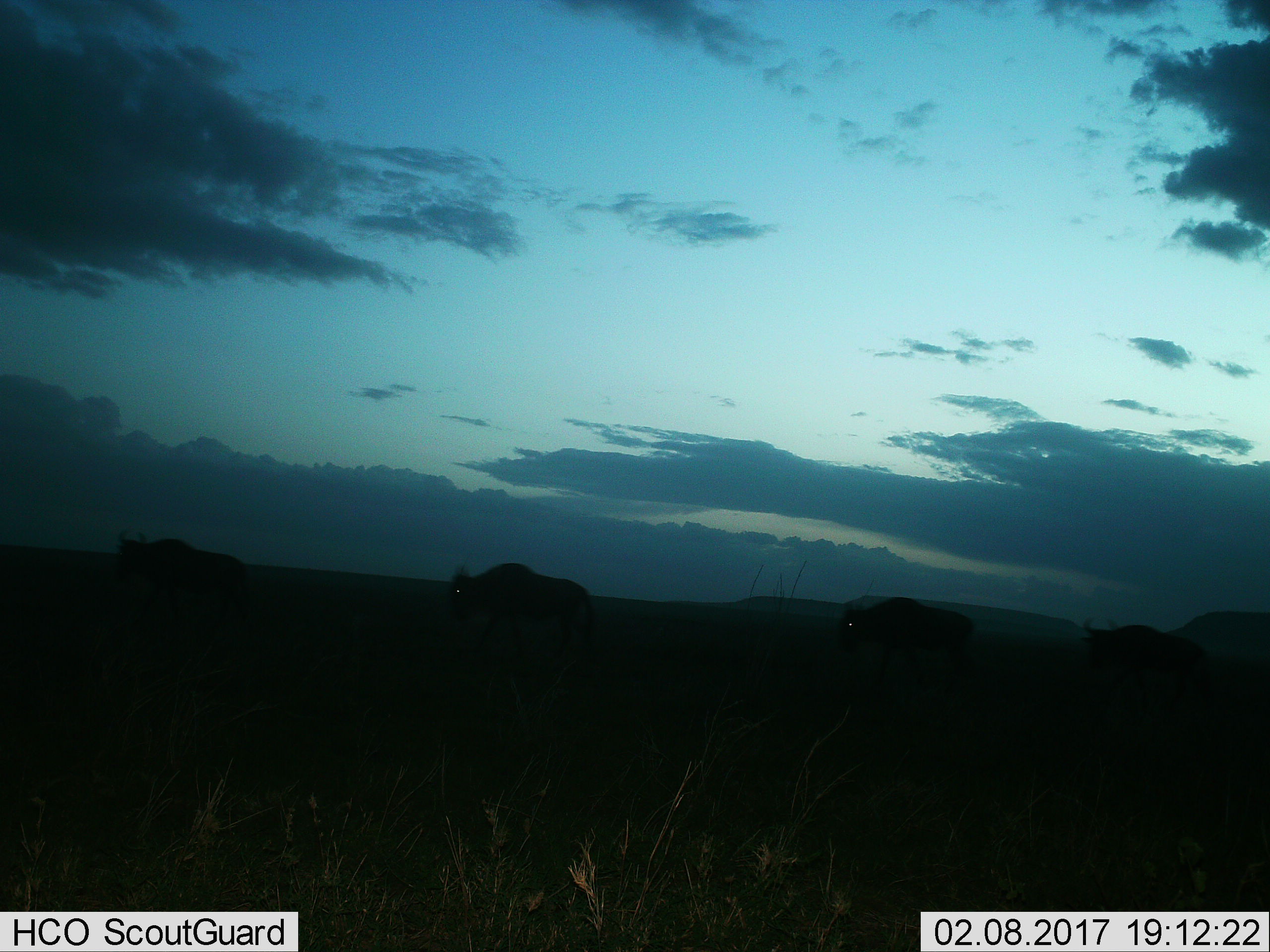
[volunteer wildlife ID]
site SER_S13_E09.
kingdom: Animalia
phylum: Chordata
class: Mammalia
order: Artiodactyla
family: Bovidae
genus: Connochaetes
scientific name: Connochaetes taurinus taurinus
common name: blue wildebeest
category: wildebeestblue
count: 4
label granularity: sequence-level